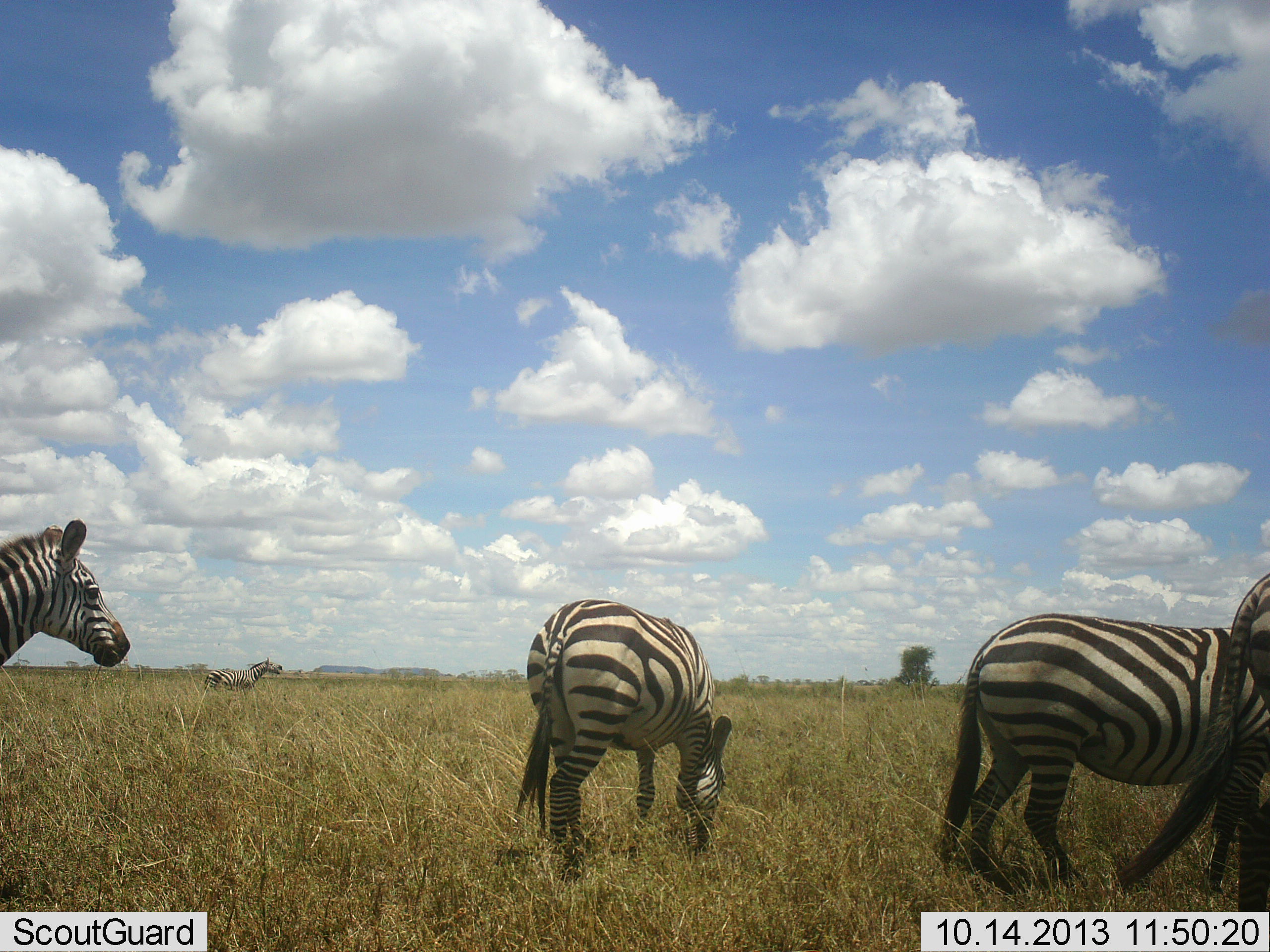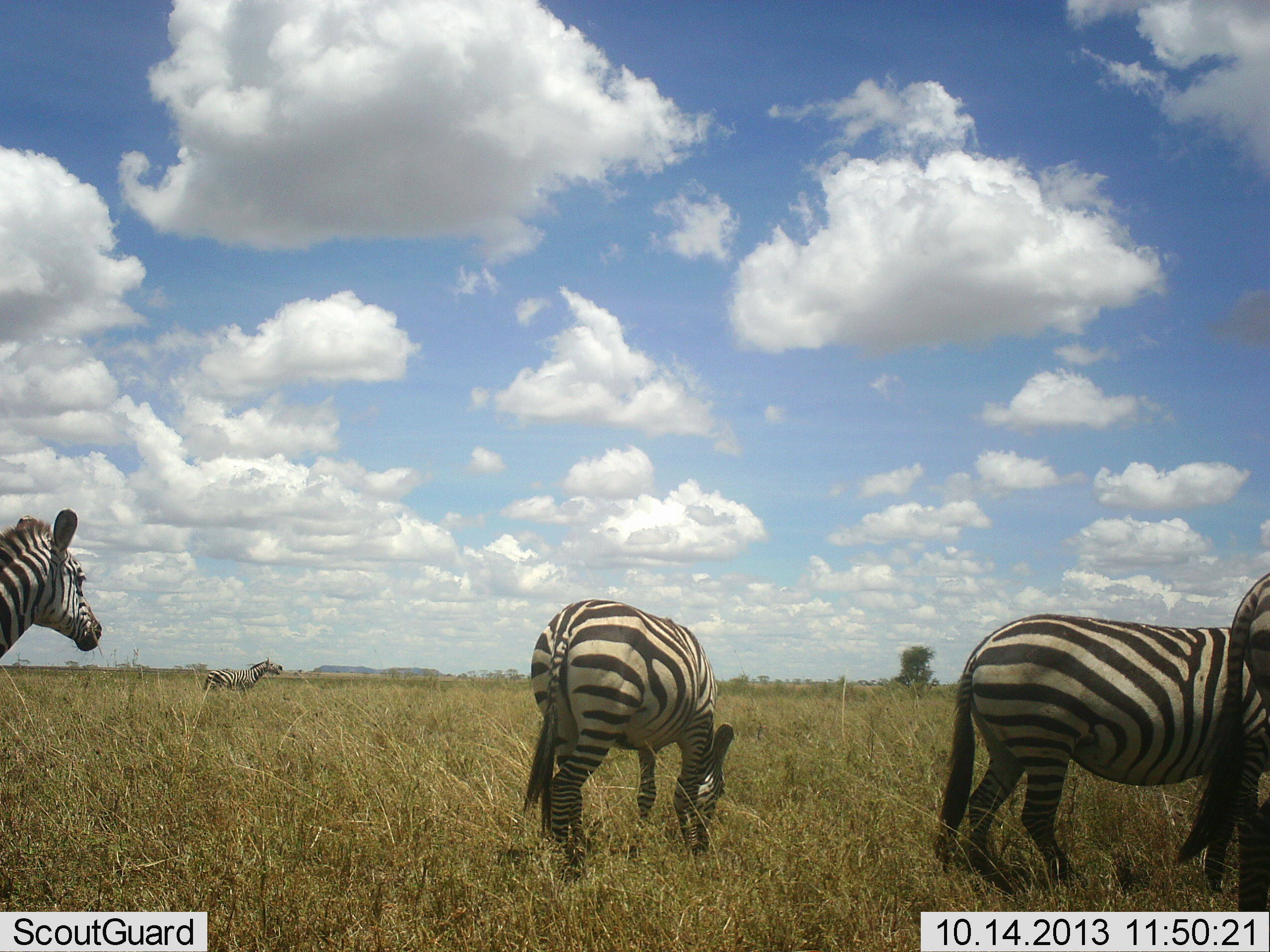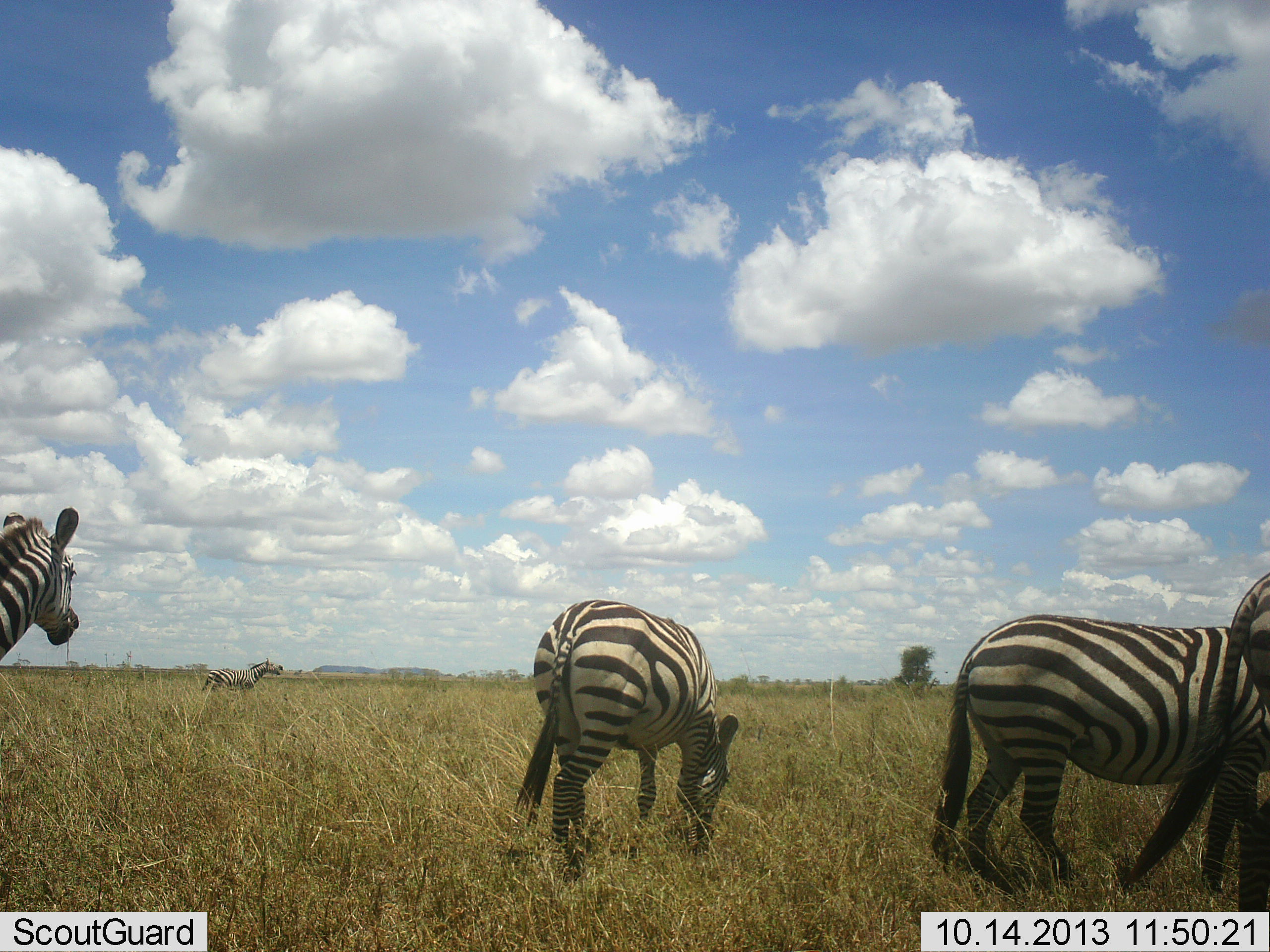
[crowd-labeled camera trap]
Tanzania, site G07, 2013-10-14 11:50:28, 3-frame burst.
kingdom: Animalia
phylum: Chordata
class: Mammalia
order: Perissodactyla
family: Equidae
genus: Equus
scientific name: Equus quagga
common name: plains zebra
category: zebra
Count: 4.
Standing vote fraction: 80%.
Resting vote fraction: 5%.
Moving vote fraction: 15%.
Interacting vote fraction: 5%.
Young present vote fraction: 0%.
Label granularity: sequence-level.